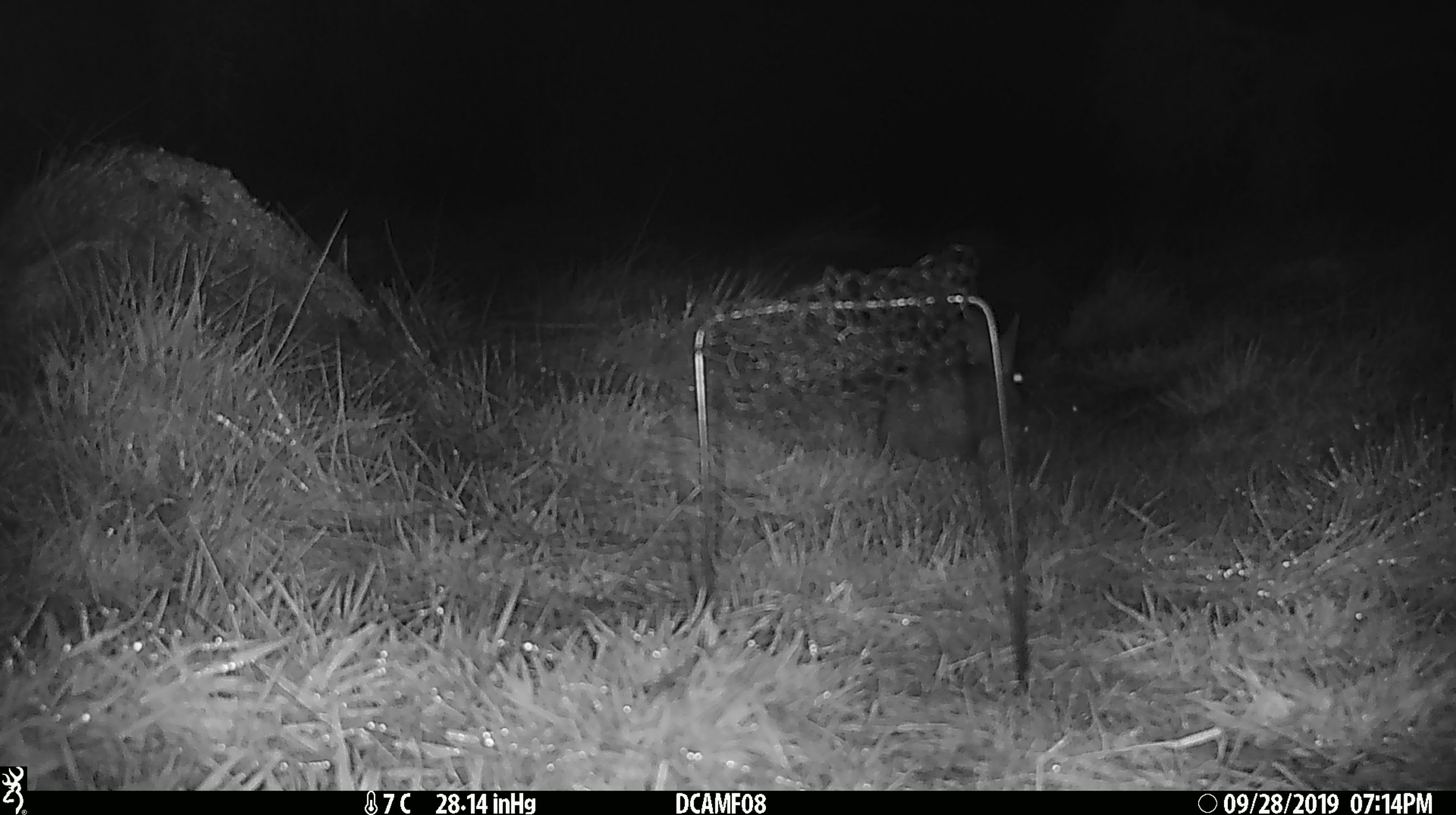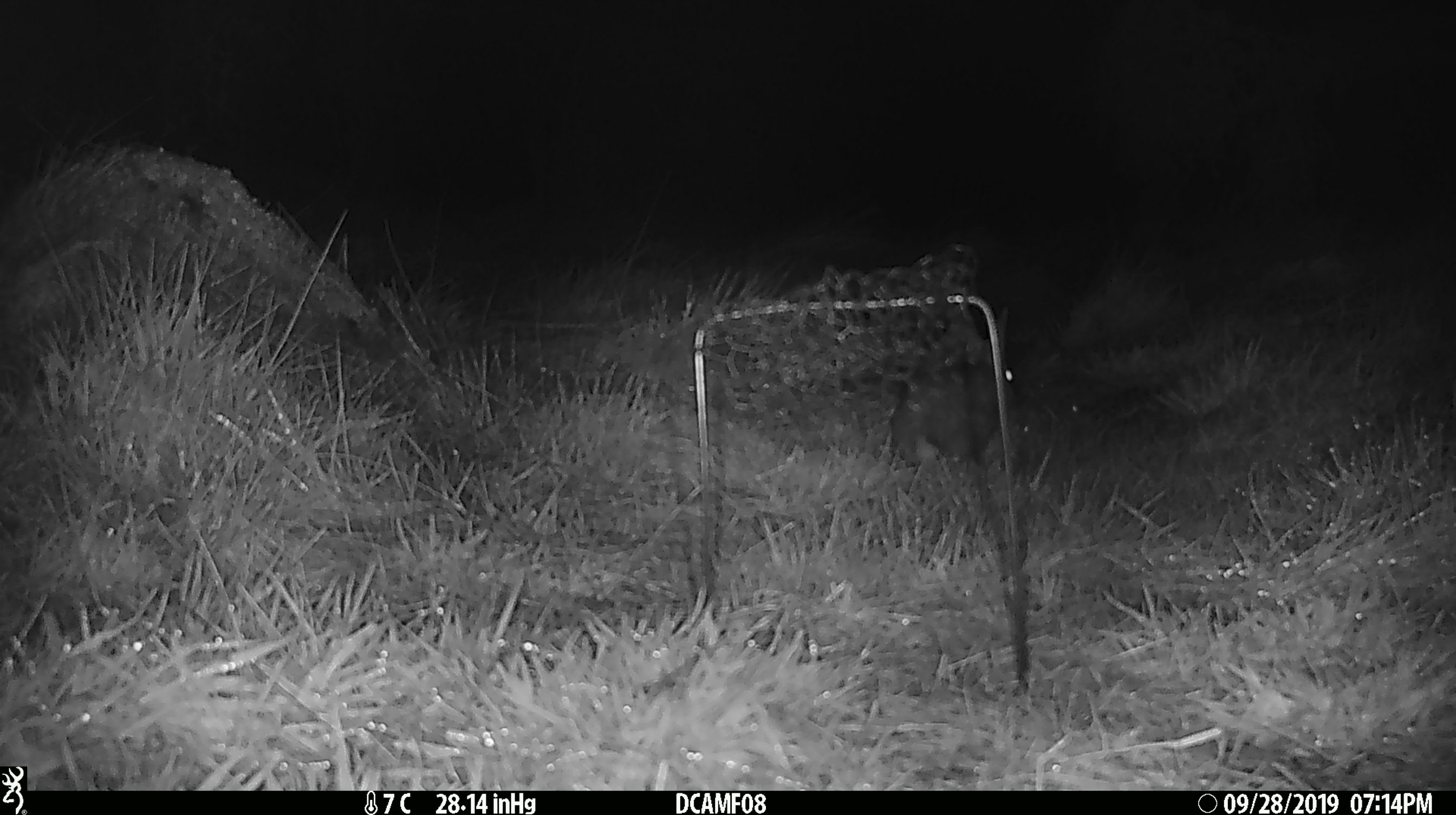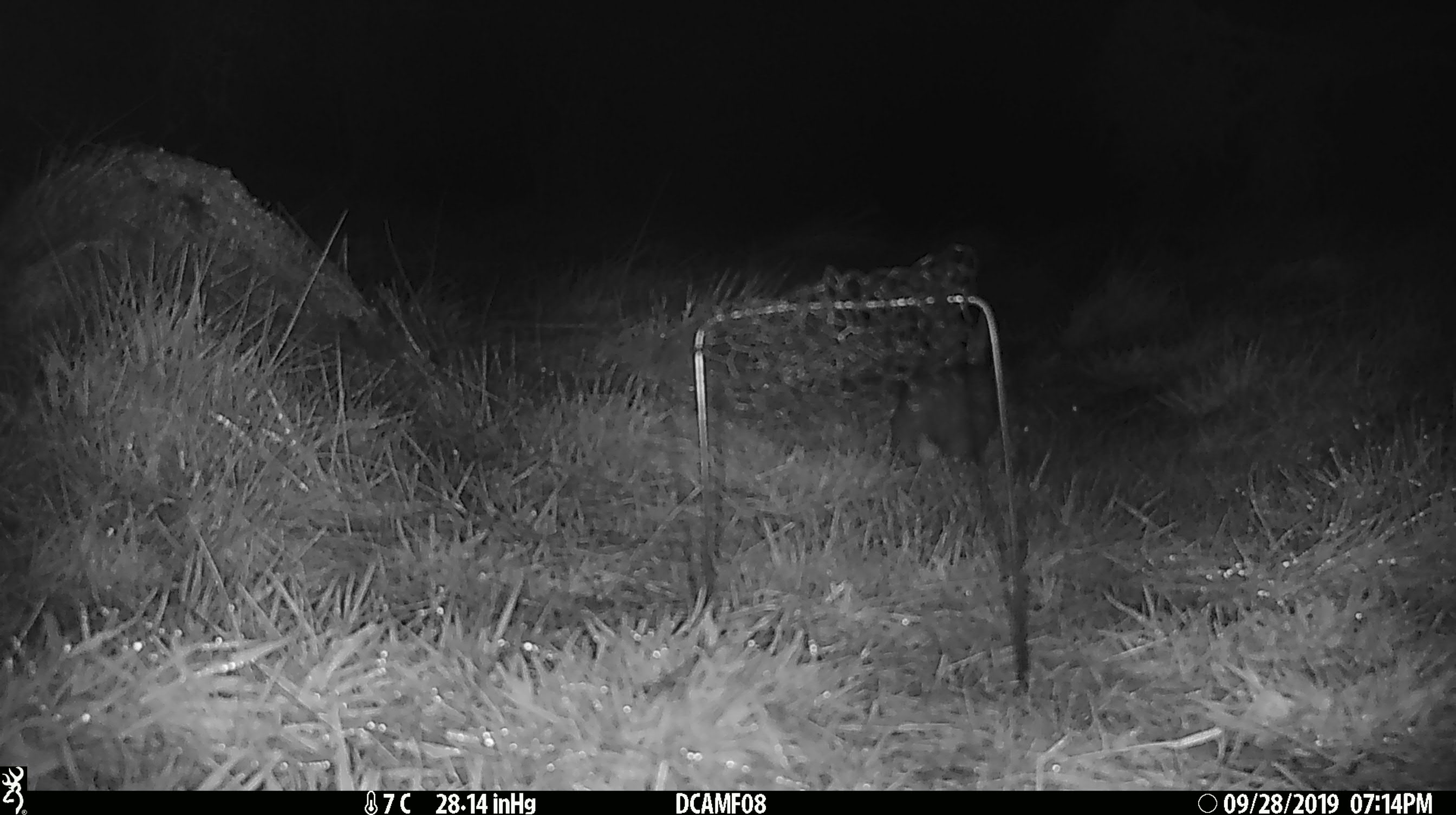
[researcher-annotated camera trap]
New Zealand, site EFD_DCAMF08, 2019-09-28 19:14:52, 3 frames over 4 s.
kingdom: Animalia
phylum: Chordata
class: Mammalia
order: Lagomorpha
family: Leporidae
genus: Oryctolagus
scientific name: Oryctolagus cuniculus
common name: european rabbit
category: rabbit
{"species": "rabbit (european rabbit) (Oryctolagus cuniculus)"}